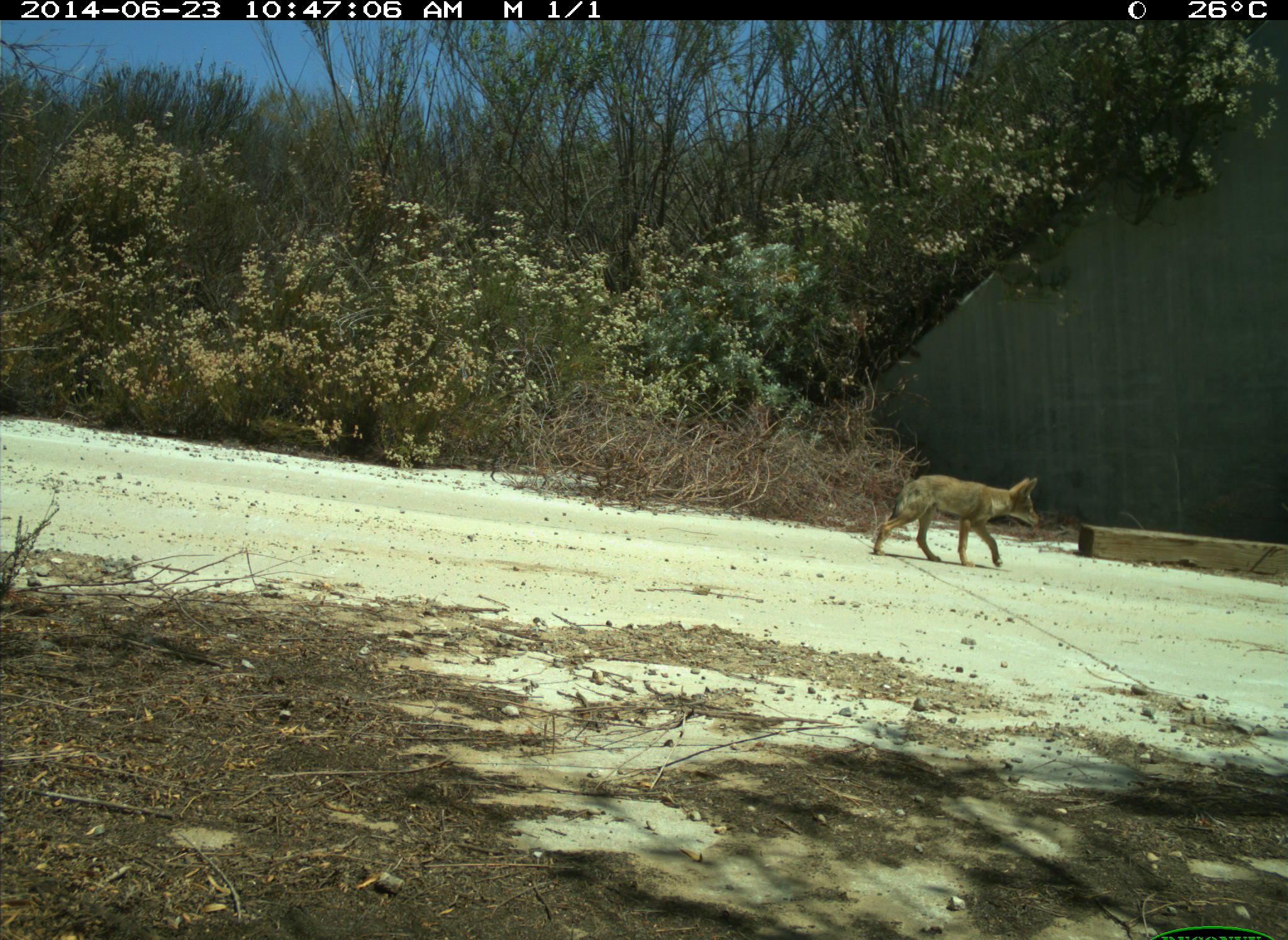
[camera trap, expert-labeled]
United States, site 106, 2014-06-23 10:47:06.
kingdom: Animalia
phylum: Chordata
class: Mammalia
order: Carnivora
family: Canidae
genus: Canis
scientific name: Canis latrans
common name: coyote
Coyote (Canis latrans).